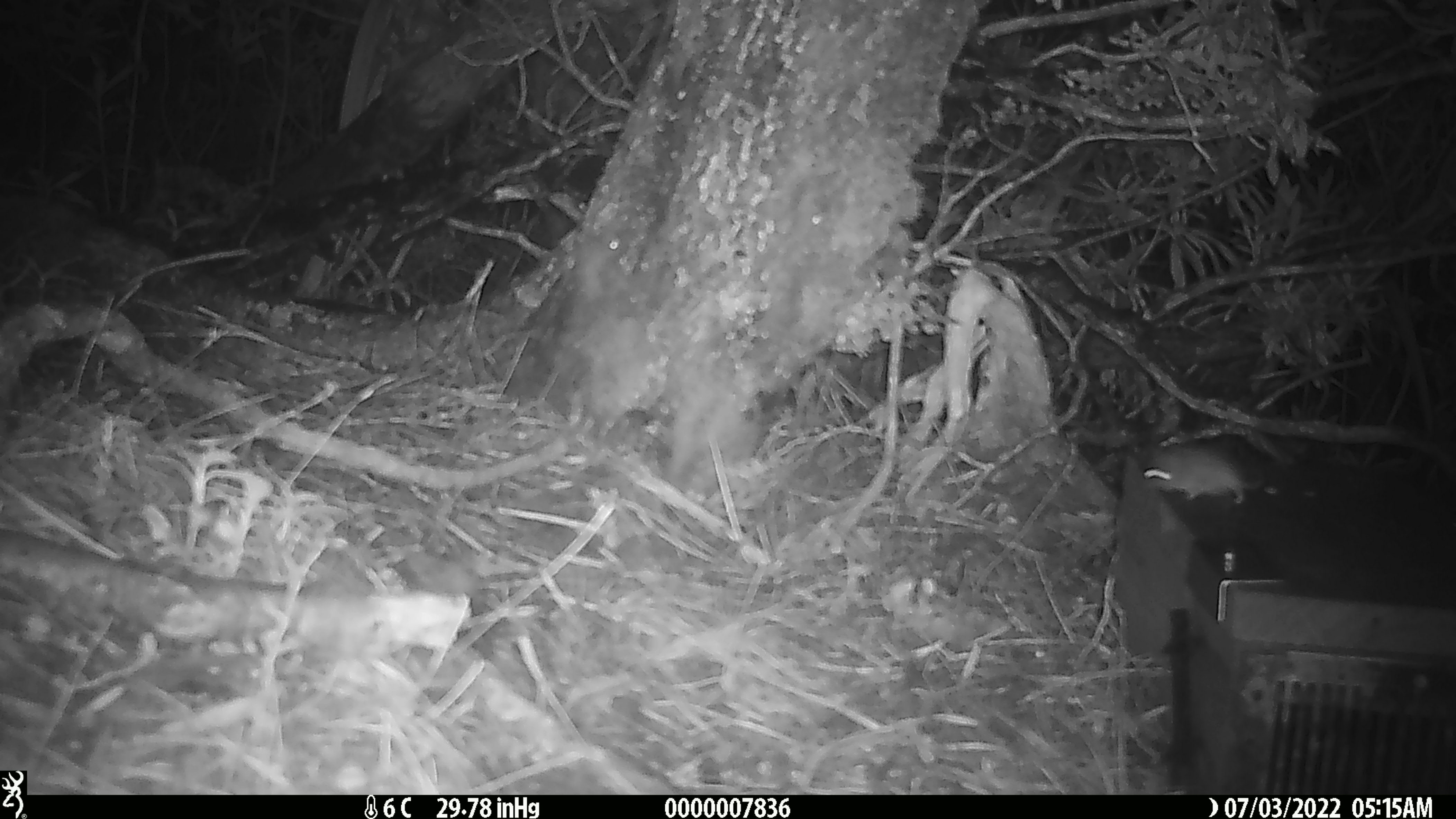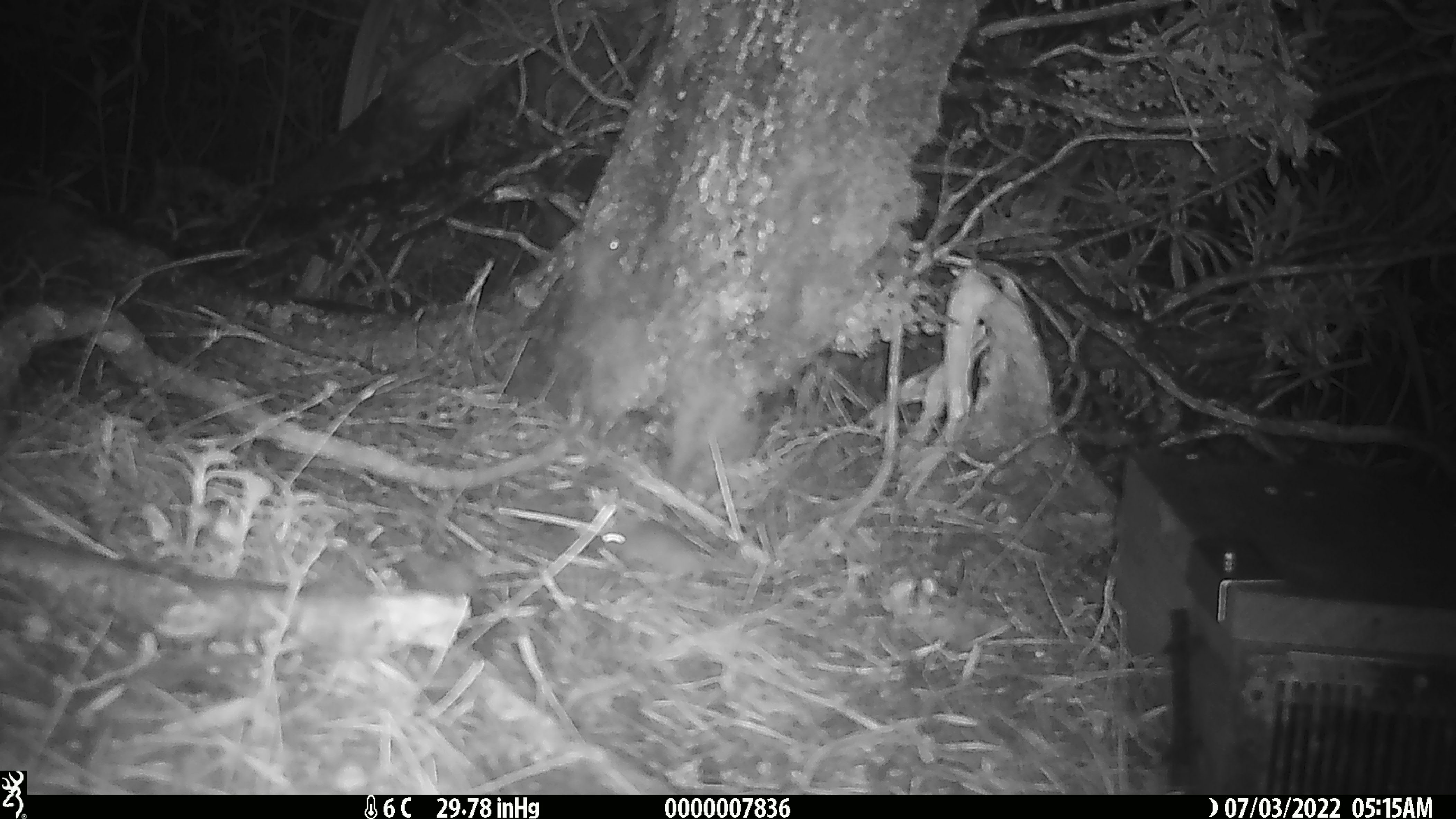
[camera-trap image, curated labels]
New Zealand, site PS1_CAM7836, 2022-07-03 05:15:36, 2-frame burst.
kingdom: Animalia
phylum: Chordata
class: Mammalia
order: Rodentia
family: Muridae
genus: Mus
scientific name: Mus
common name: mouse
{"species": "mouse (Mus)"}